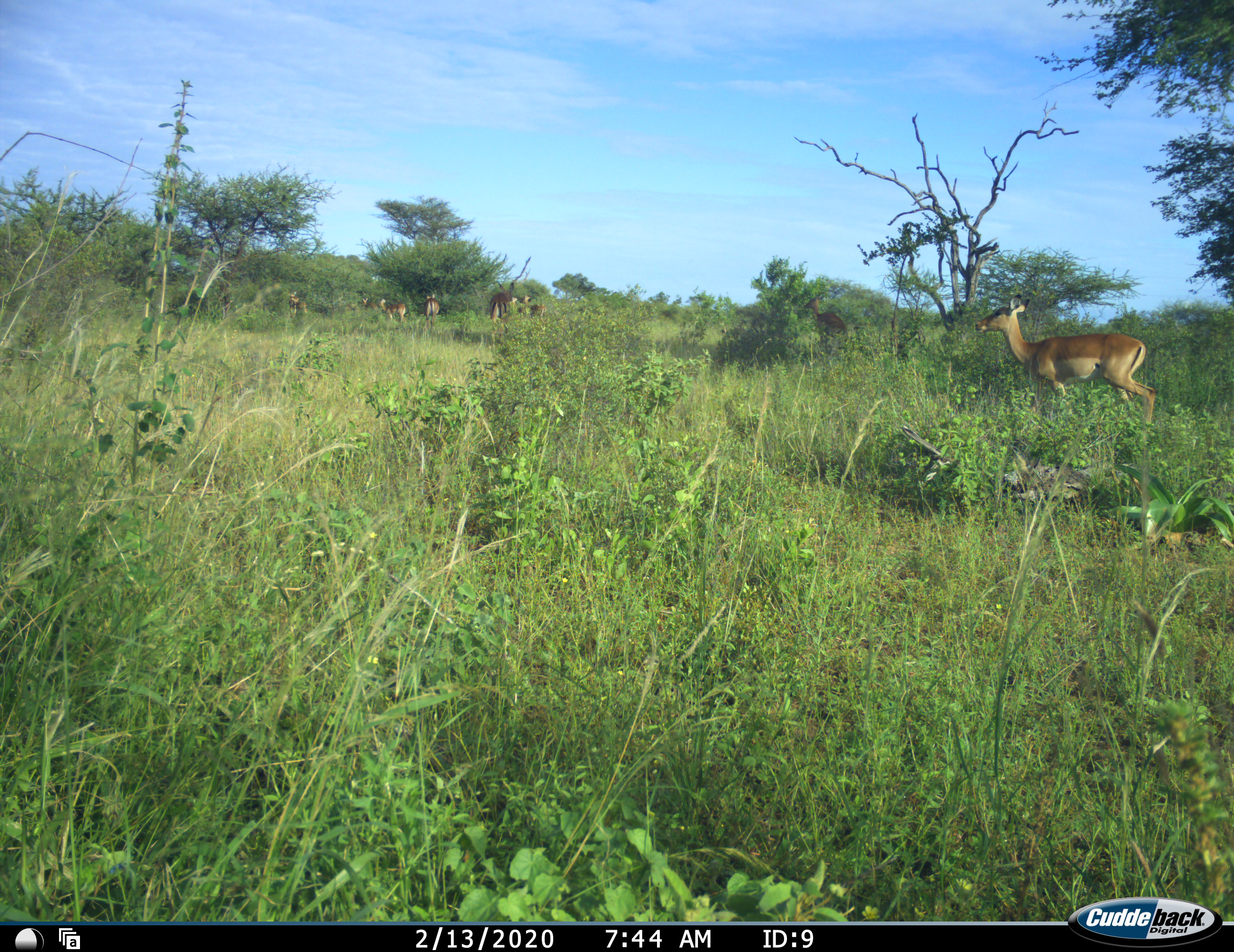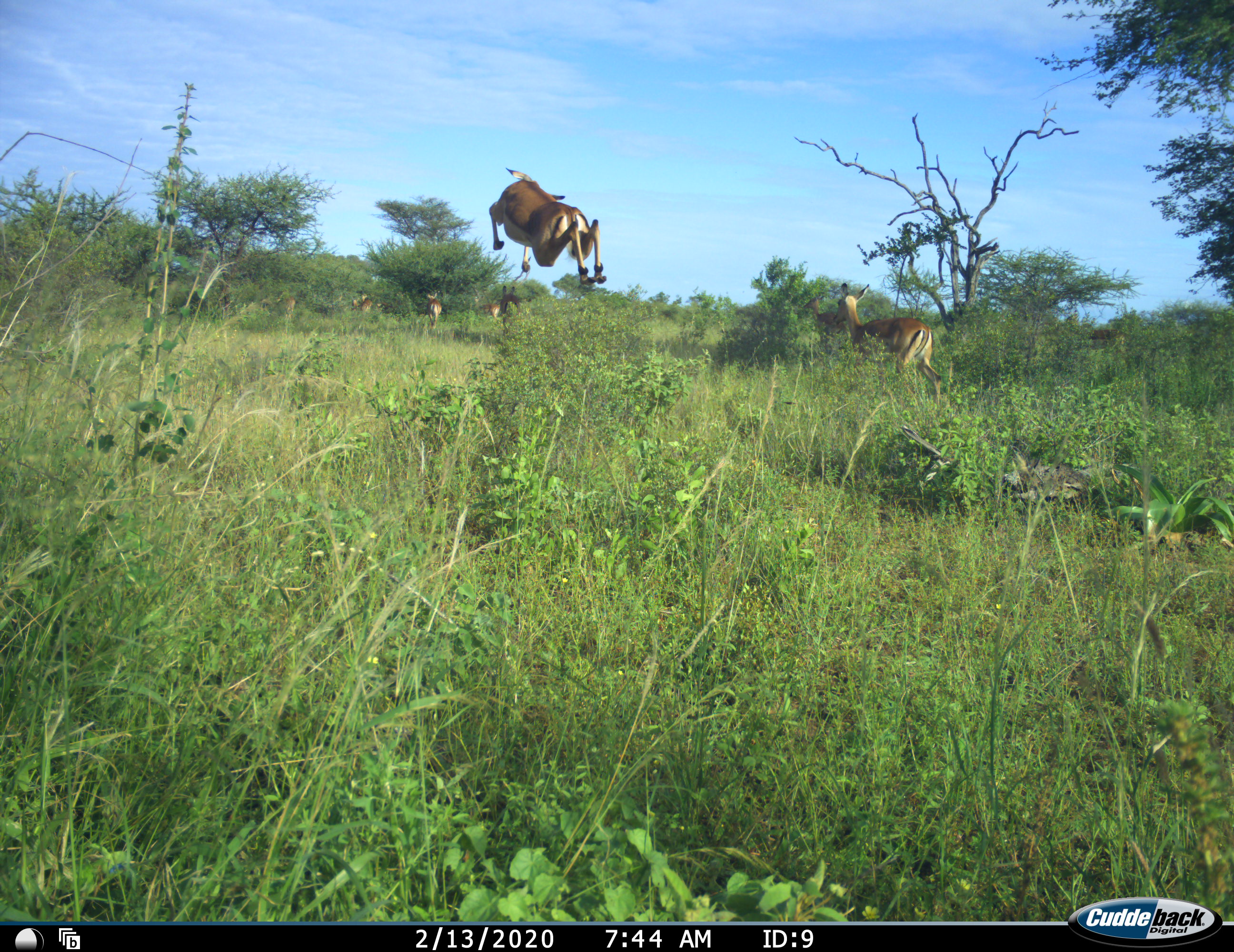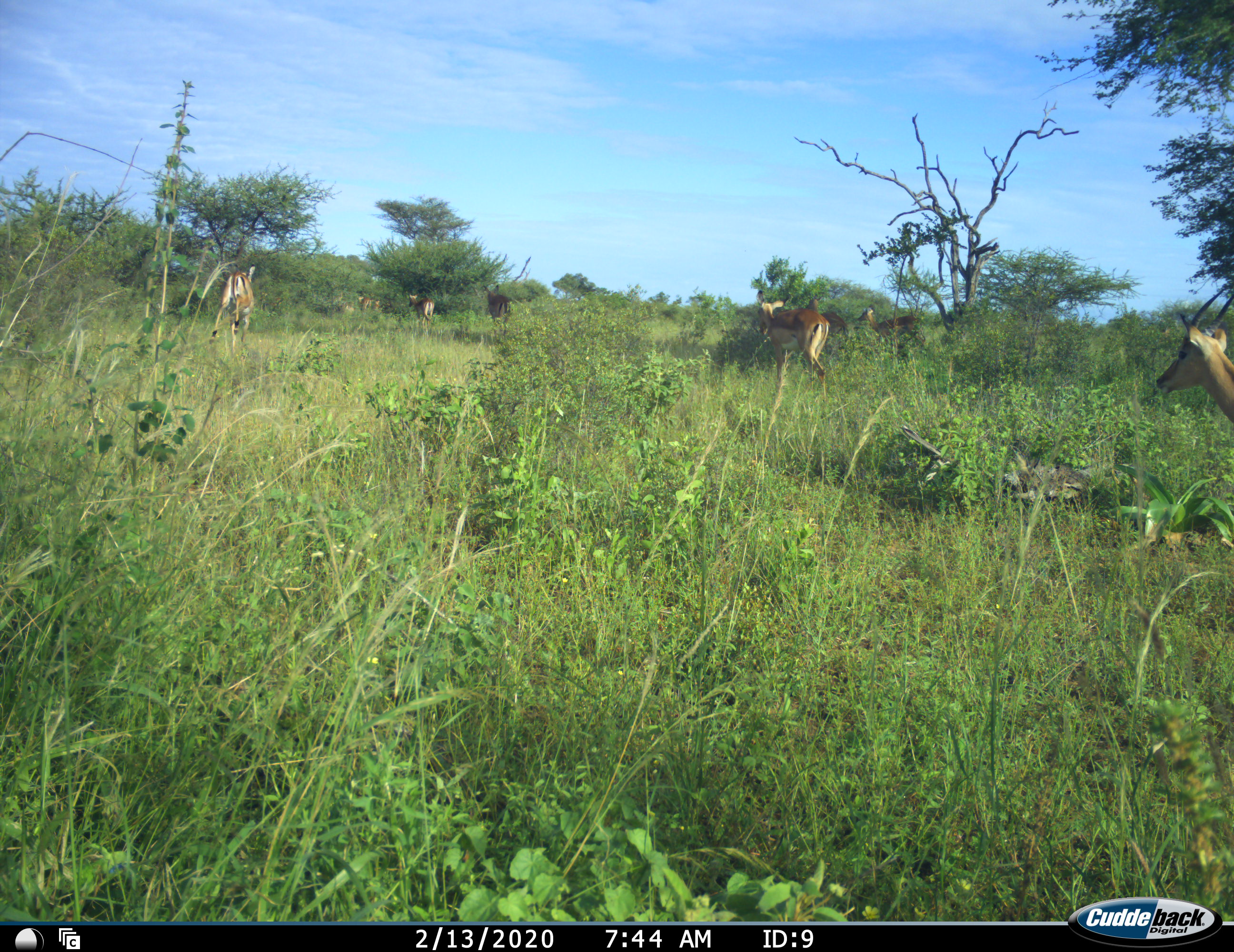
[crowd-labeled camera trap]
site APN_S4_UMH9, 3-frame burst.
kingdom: Animalia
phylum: Chordata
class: Mammalia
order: Artiodactyla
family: Bovidae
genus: Aepyceros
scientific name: Aepyceros melampus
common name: impala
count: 7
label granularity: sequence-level